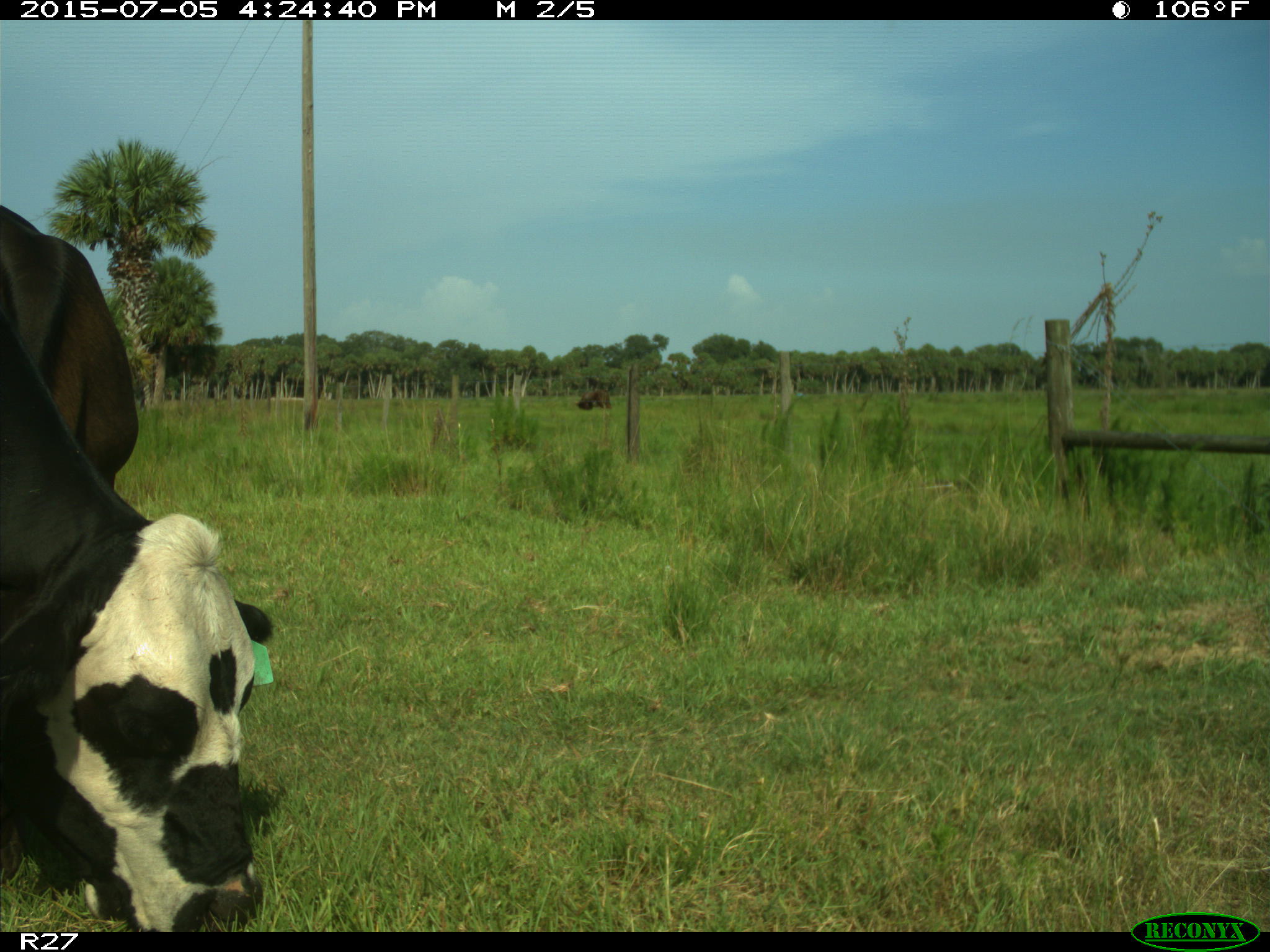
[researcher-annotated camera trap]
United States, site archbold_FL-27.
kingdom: Animalia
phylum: Chordata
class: Mammalia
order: Artiodactyla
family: Bovidae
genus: Bos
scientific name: Bos taurus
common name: domestic cow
Bos taurus (domestic cow).